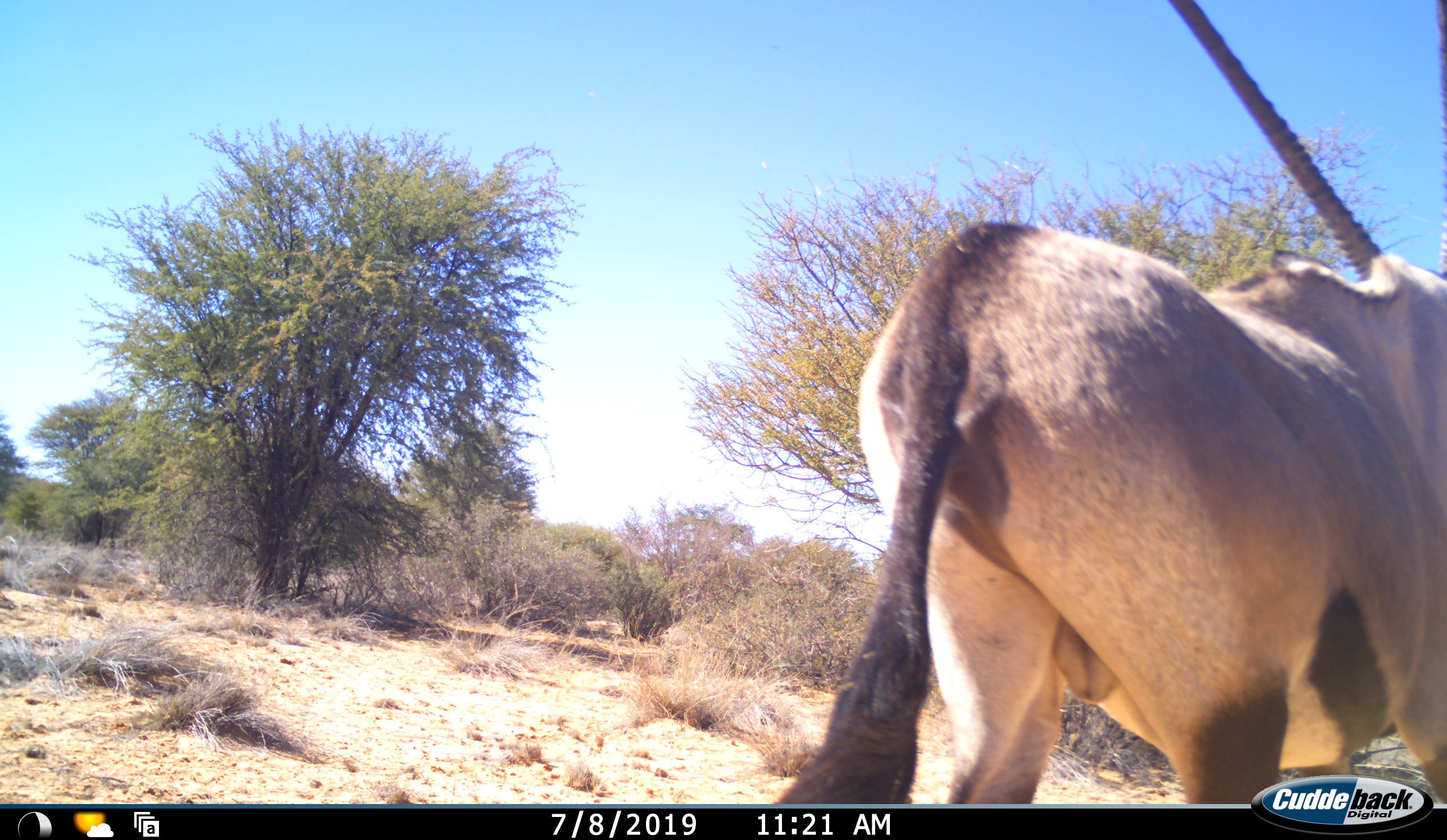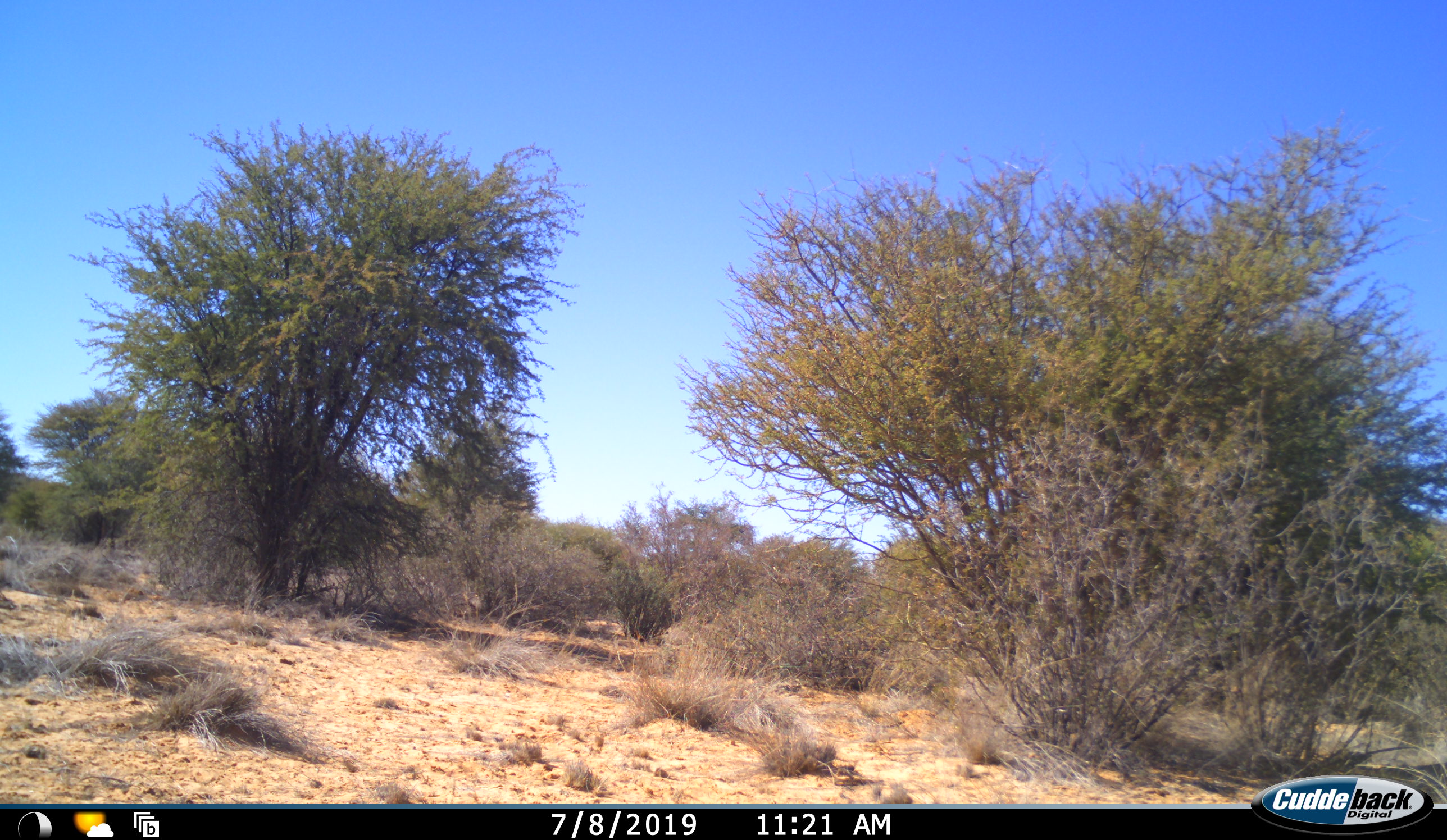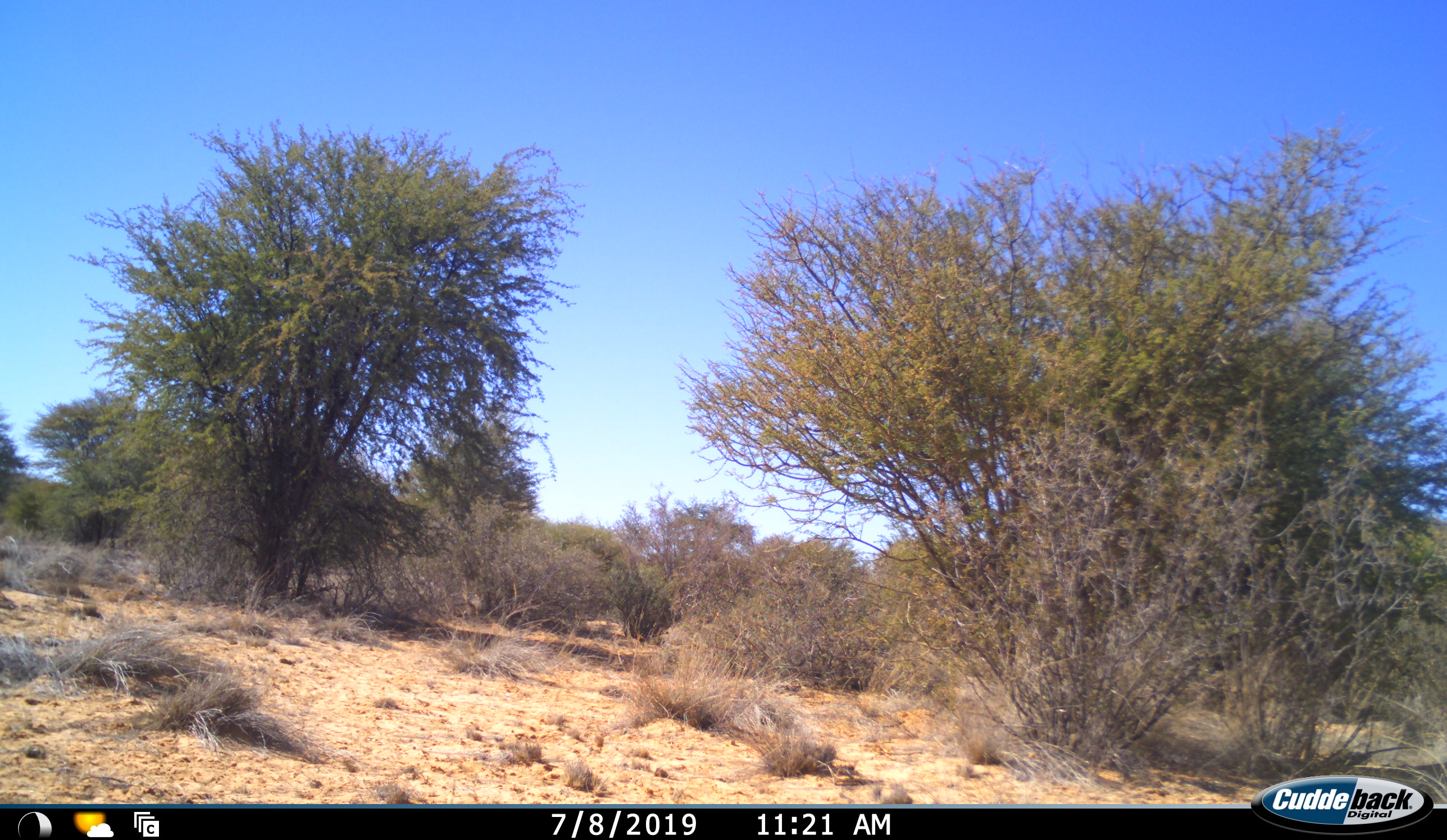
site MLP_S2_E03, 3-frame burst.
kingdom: Animalia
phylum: Chordata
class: Mammalia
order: Artiodactyla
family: Bovidae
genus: Oryx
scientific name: Oryx gazella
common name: gemsbok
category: oryx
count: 1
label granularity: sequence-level